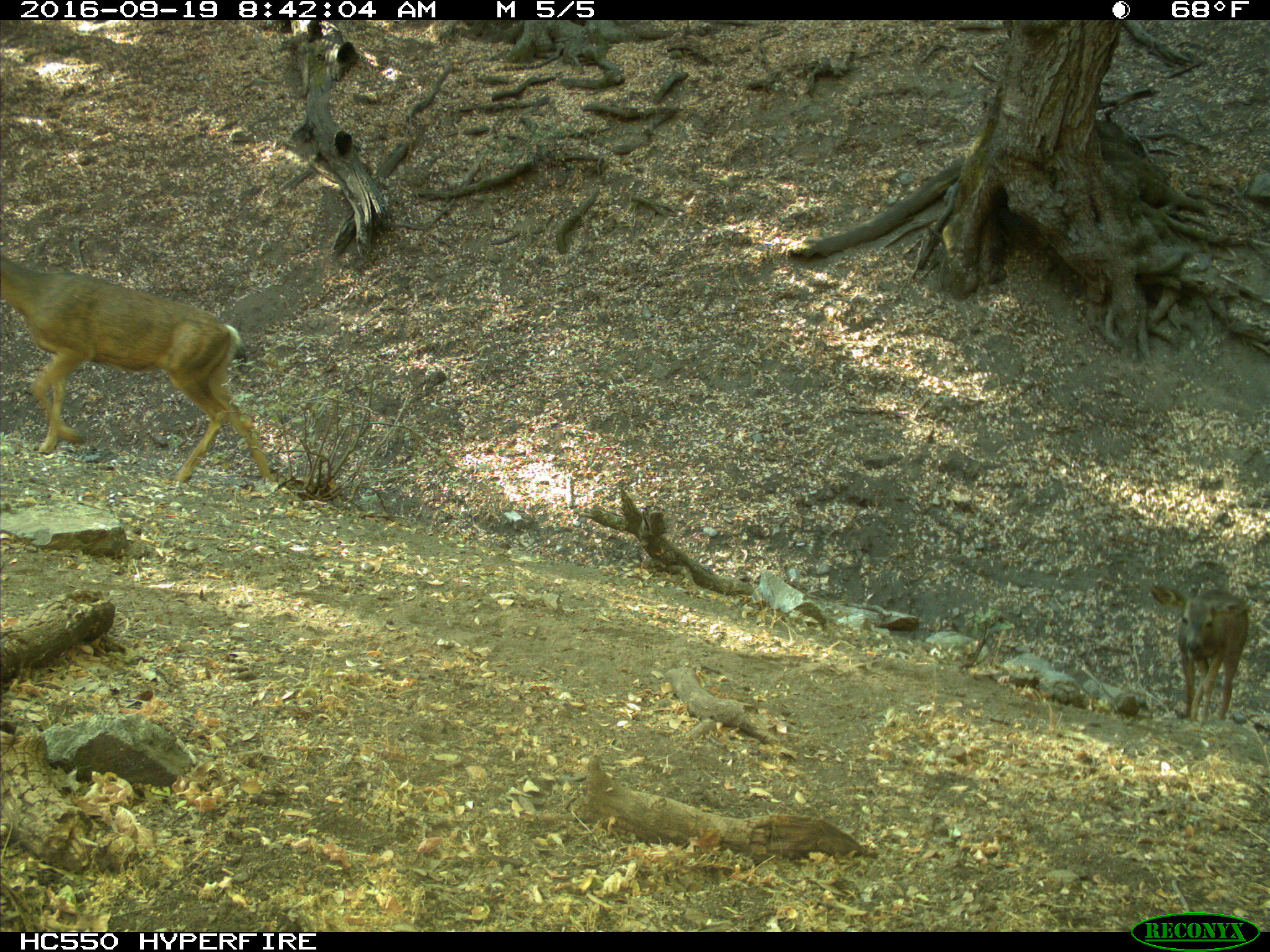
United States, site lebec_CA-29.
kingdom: Animalia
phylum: Chordata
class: Mammalia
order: Artiodactyla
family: Cervidae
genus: Odocoileus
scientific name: Odocoileus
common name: deer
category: unidentified deer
Unidentified deer (deer) (Odocoileus).